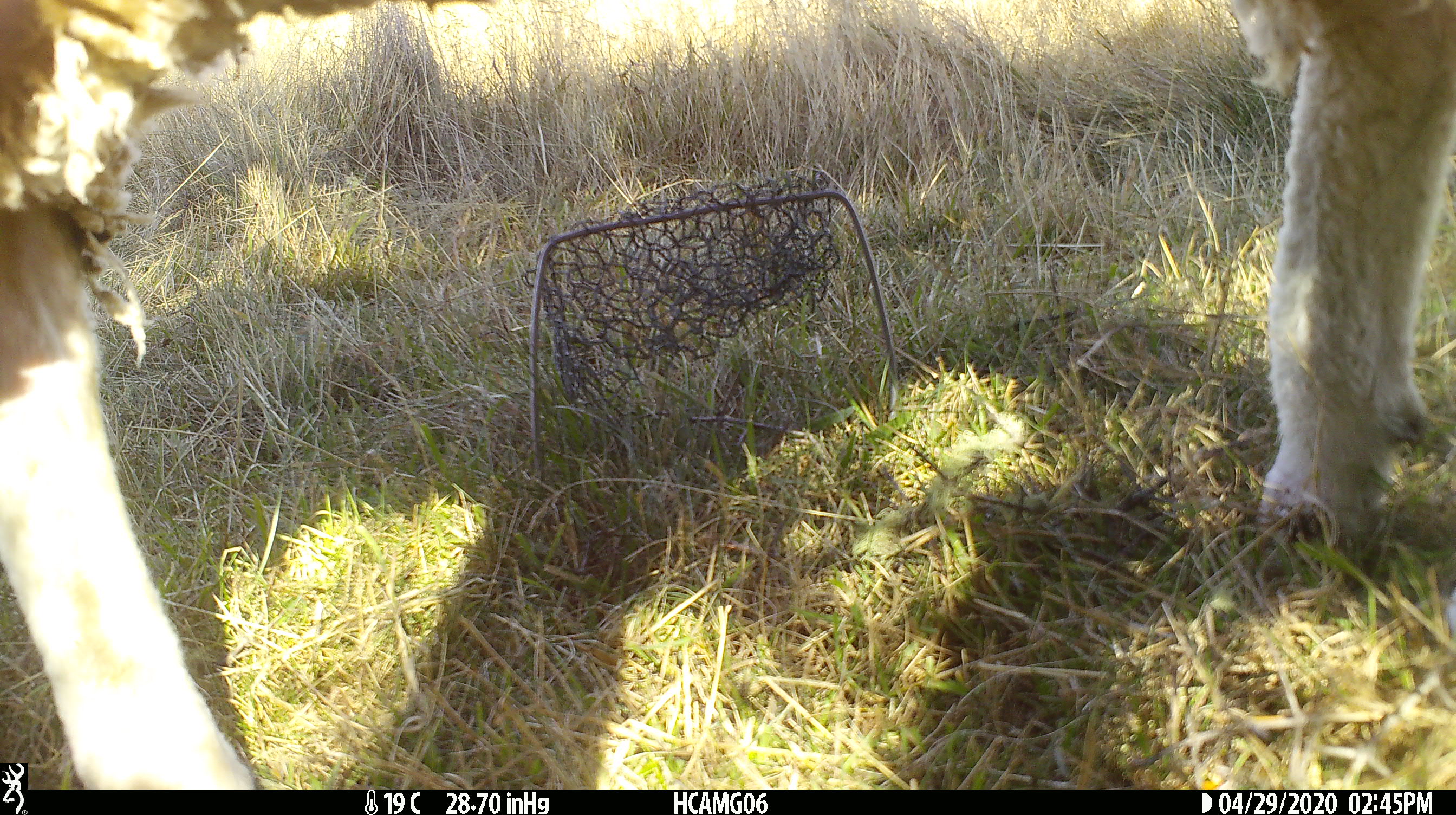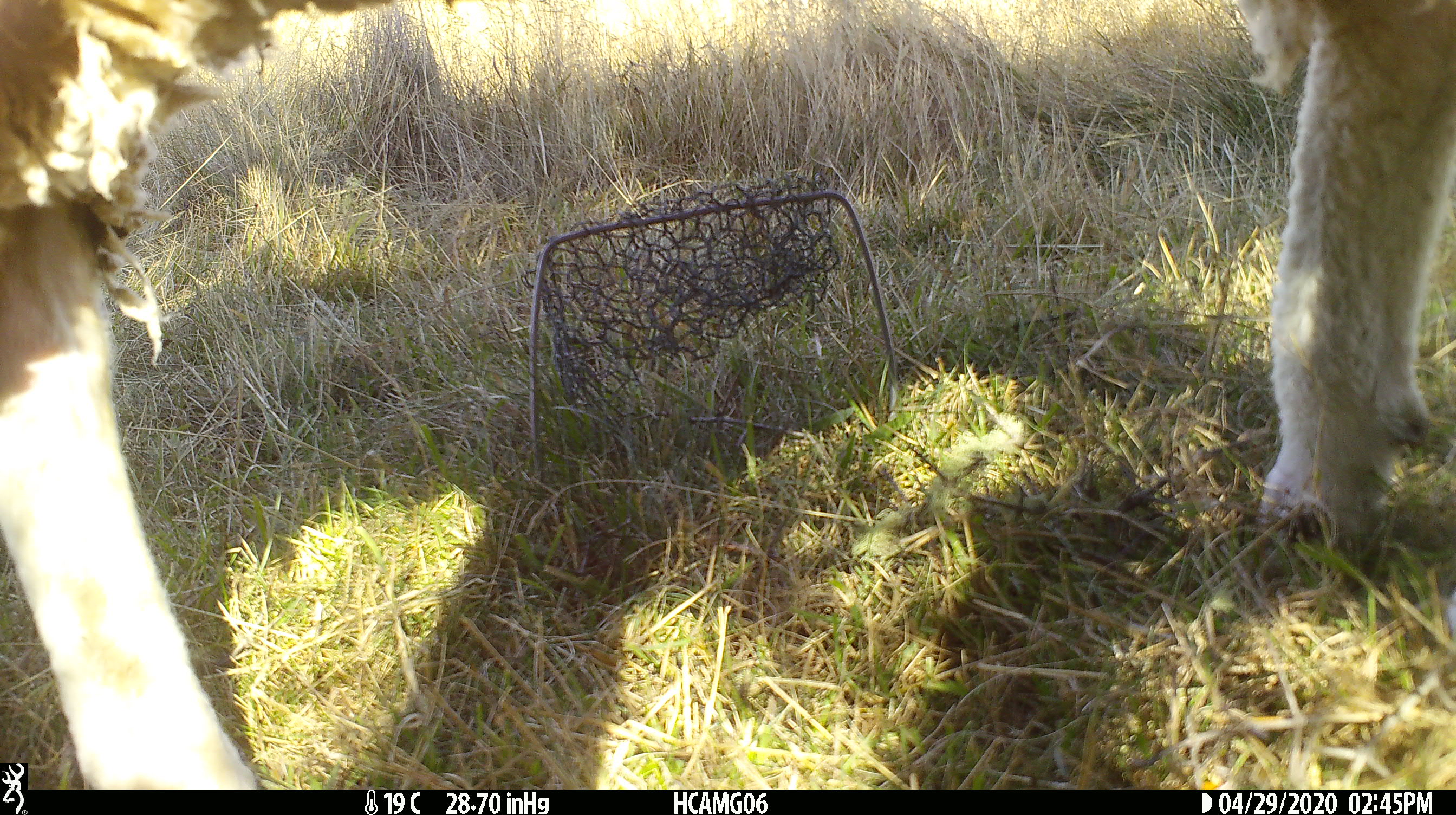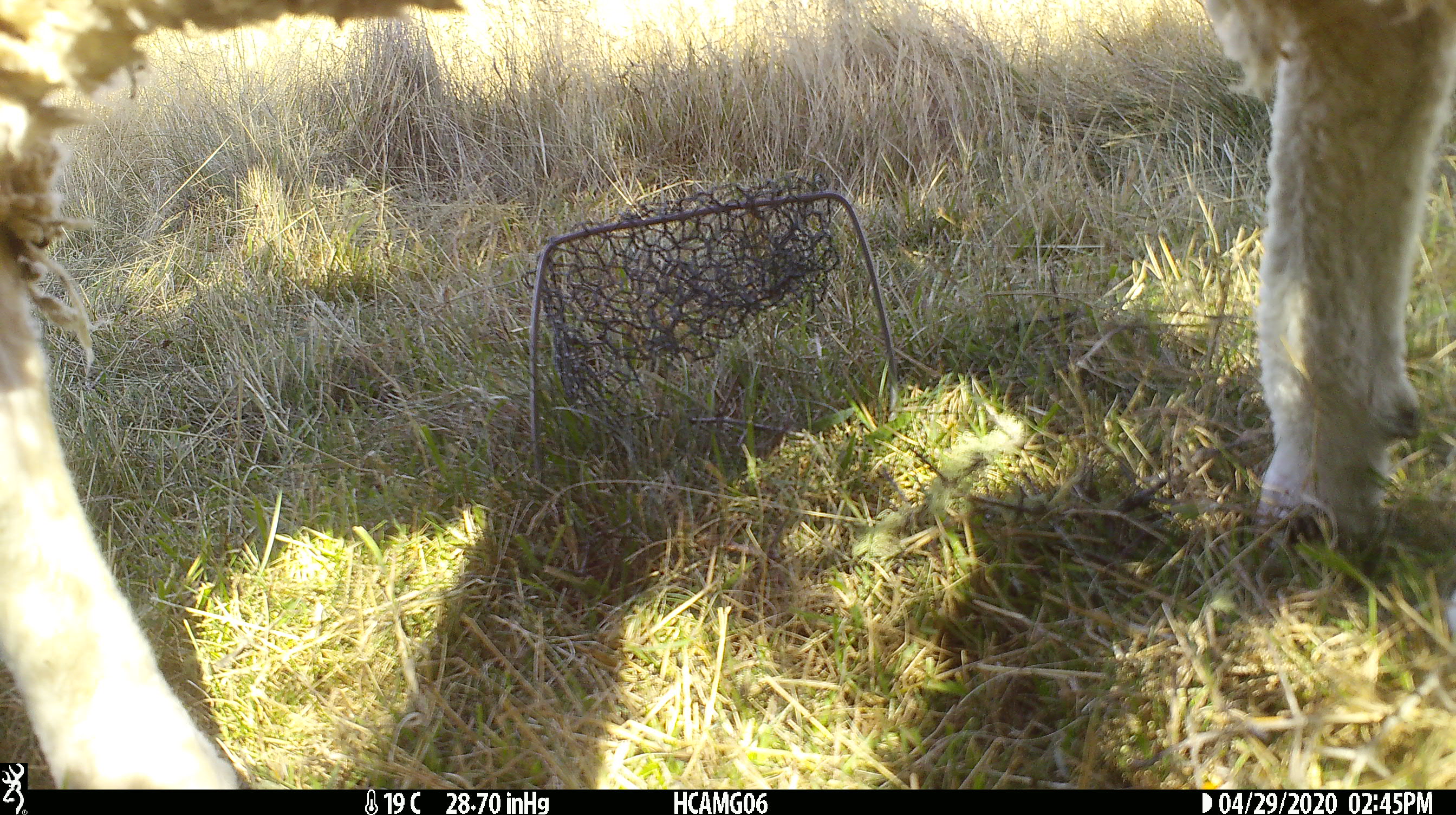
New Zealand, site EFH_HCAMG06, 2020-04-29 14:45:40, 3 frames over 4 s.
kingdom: Animalia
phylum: Chordata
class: Mammalia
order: Artiodactyla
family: Bovidae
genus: Ovis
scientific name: Ovis aries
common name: domestic sheep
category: sheep